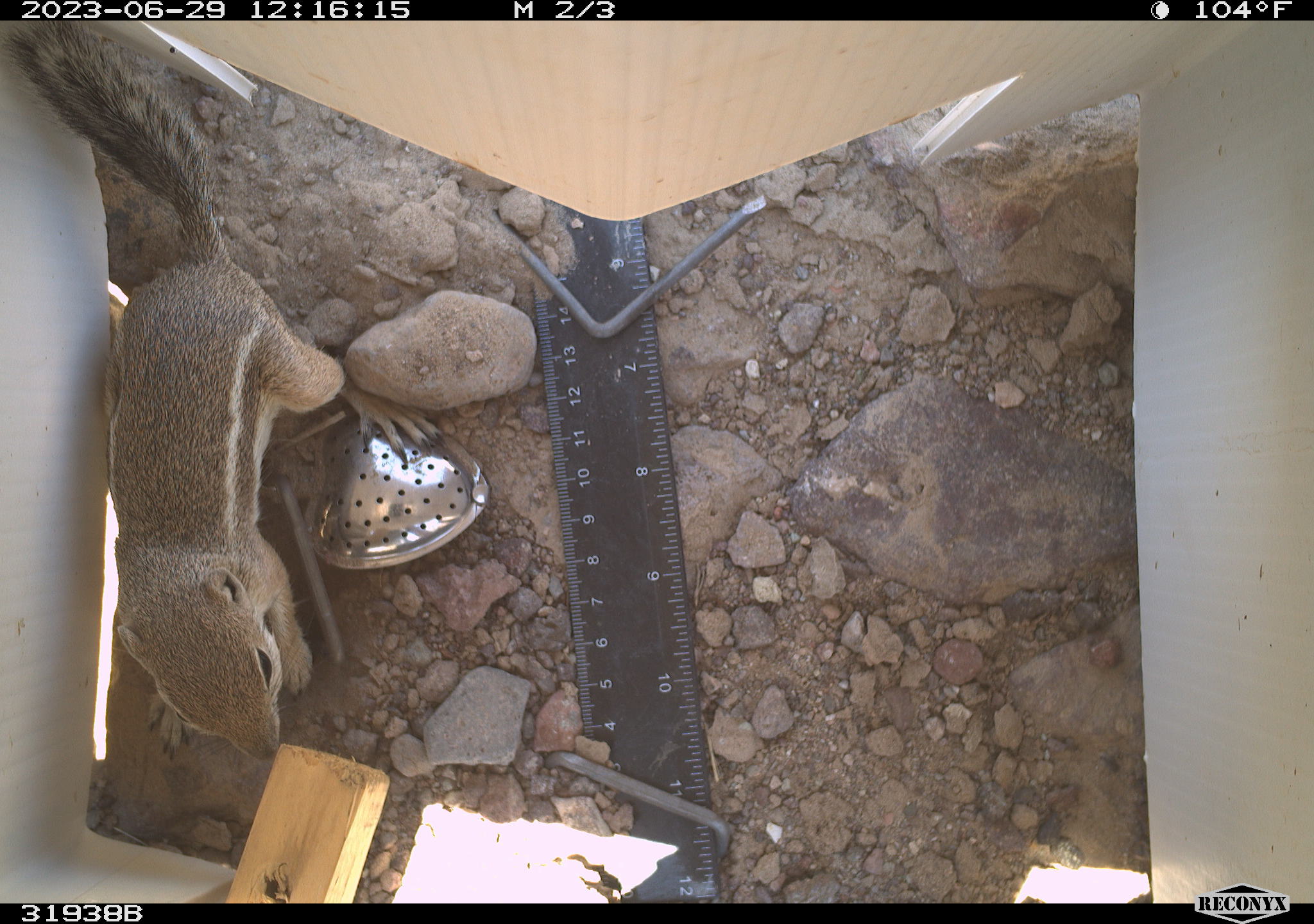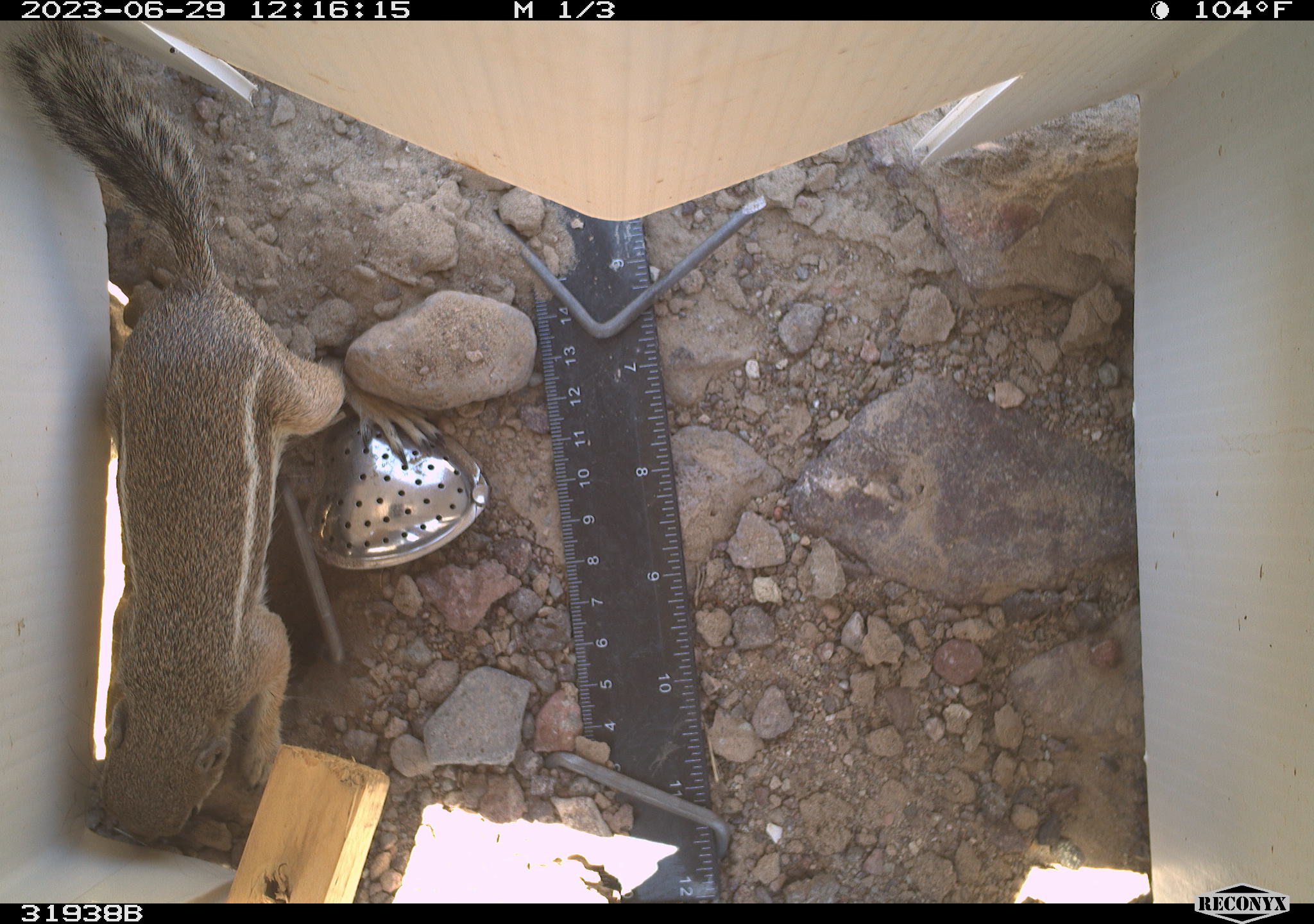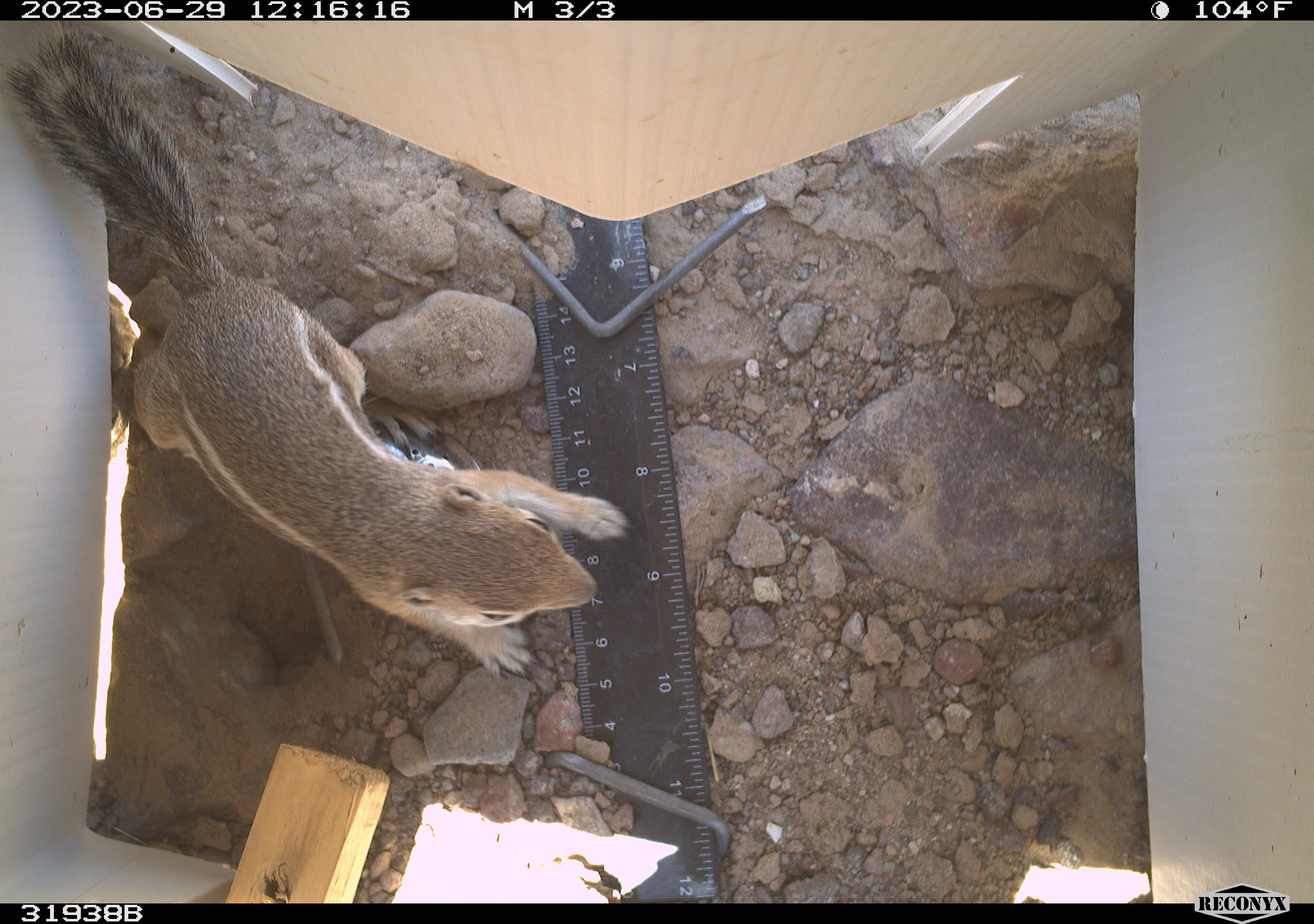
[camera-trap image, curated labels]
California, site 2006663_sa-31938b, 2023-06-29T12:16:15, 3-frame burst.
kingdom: Animalia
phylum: Chordata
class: Mammalia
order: Rodentia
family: Sciuridae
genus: Ammospermophilus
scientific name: Ammospermophilus leucurus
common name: white-tailed antelope squirrel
White-tailed antelope squirrel (Ammospermophilus leucurus).